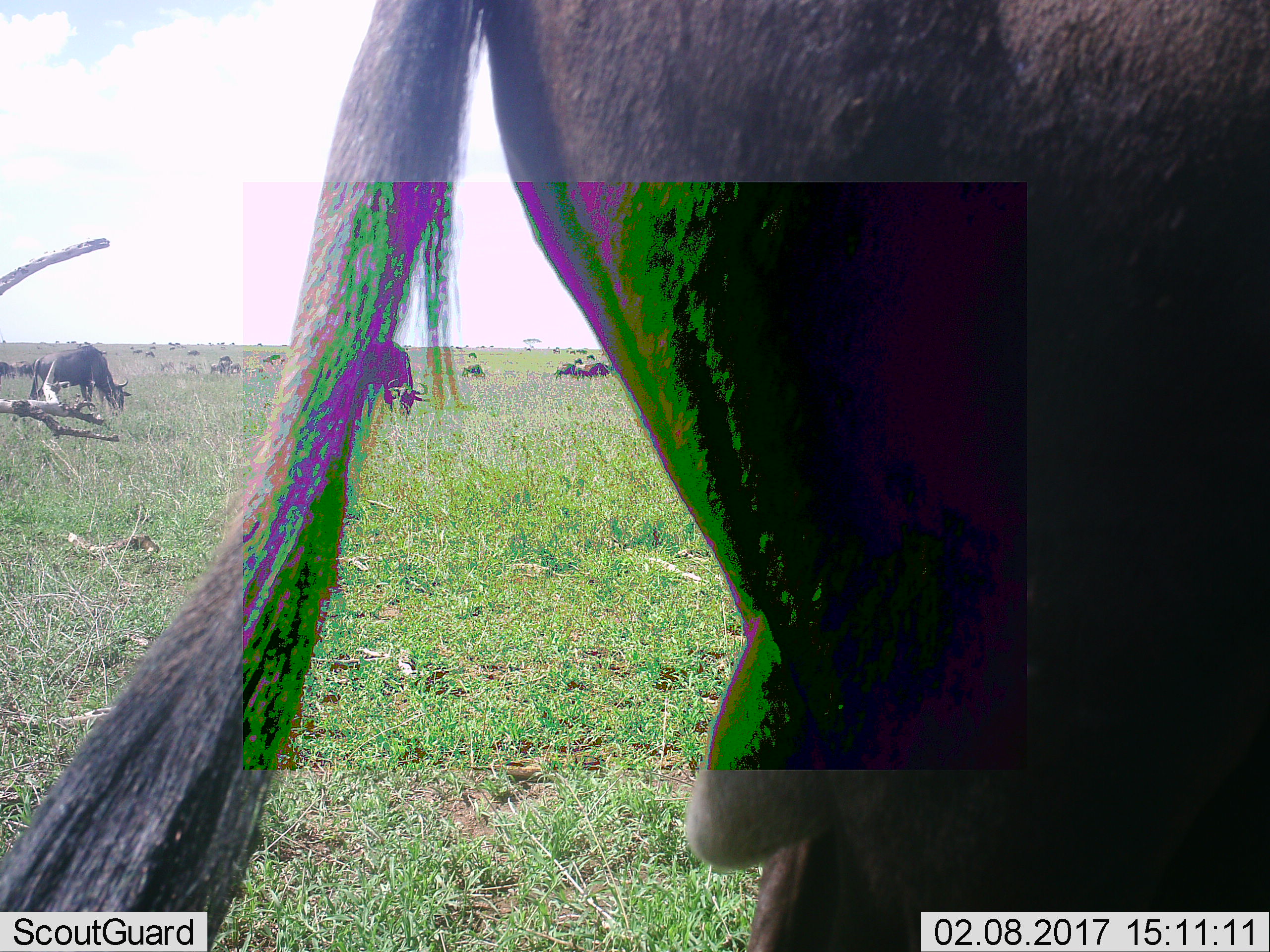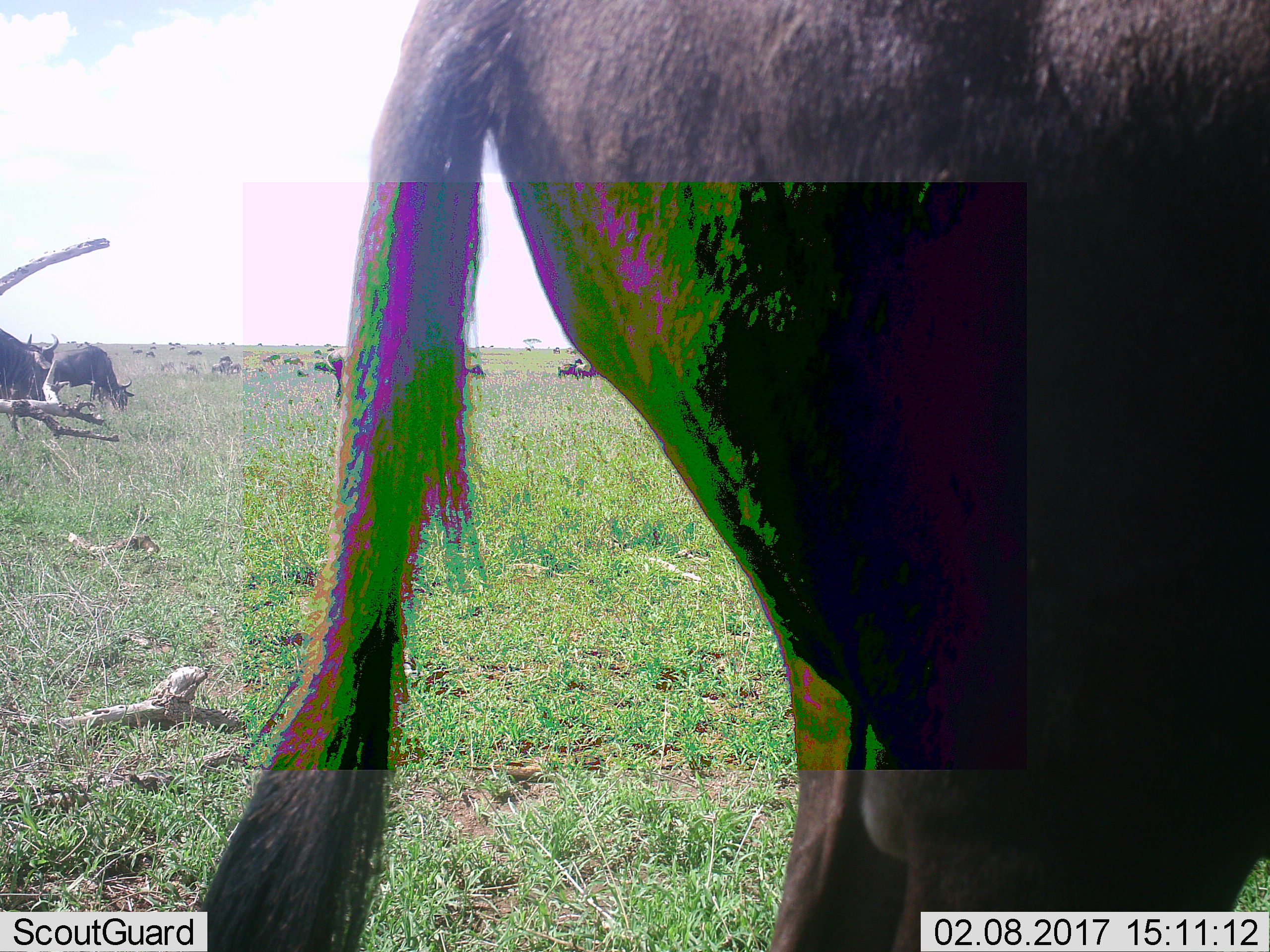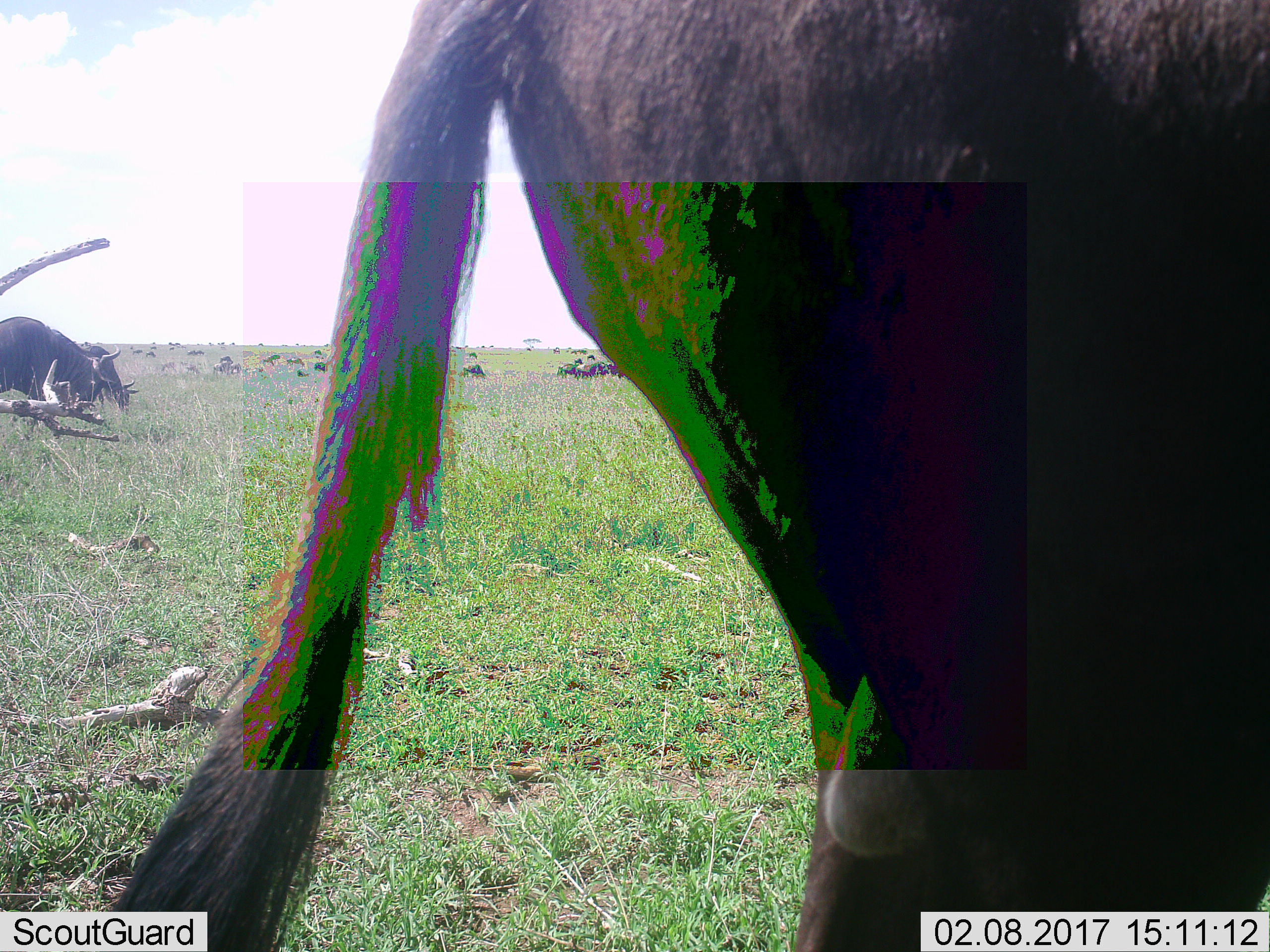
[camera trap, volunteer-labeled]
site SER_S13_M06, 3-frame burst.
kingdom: Animalia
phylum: Chordata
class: Mammalia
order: Artiodactyla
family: Bovidae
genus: Connochaetes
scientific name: Connochaetes taurinus taurinus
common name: blue wildebeest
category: wildebeestblue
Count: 11-50.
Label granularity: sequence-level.